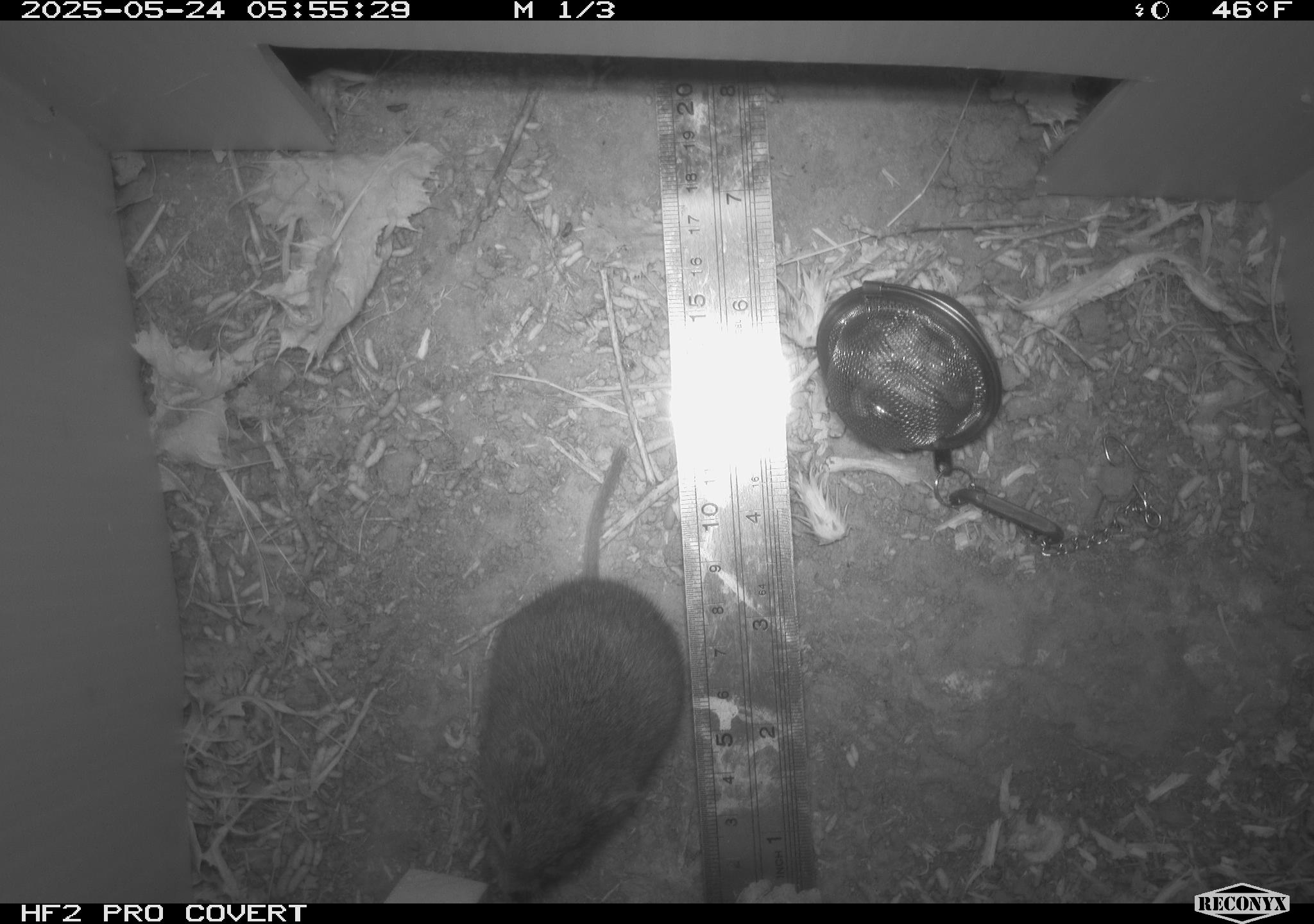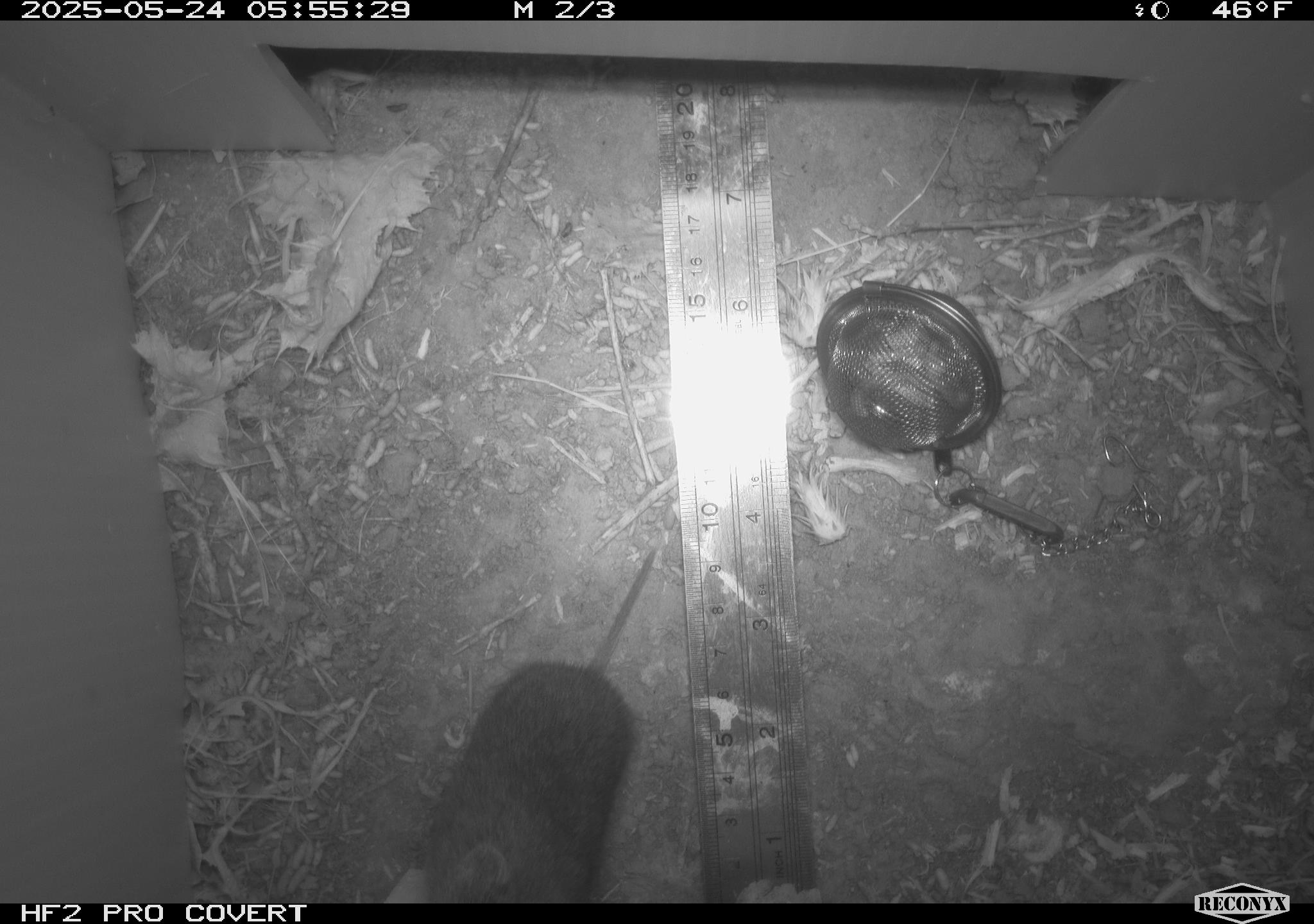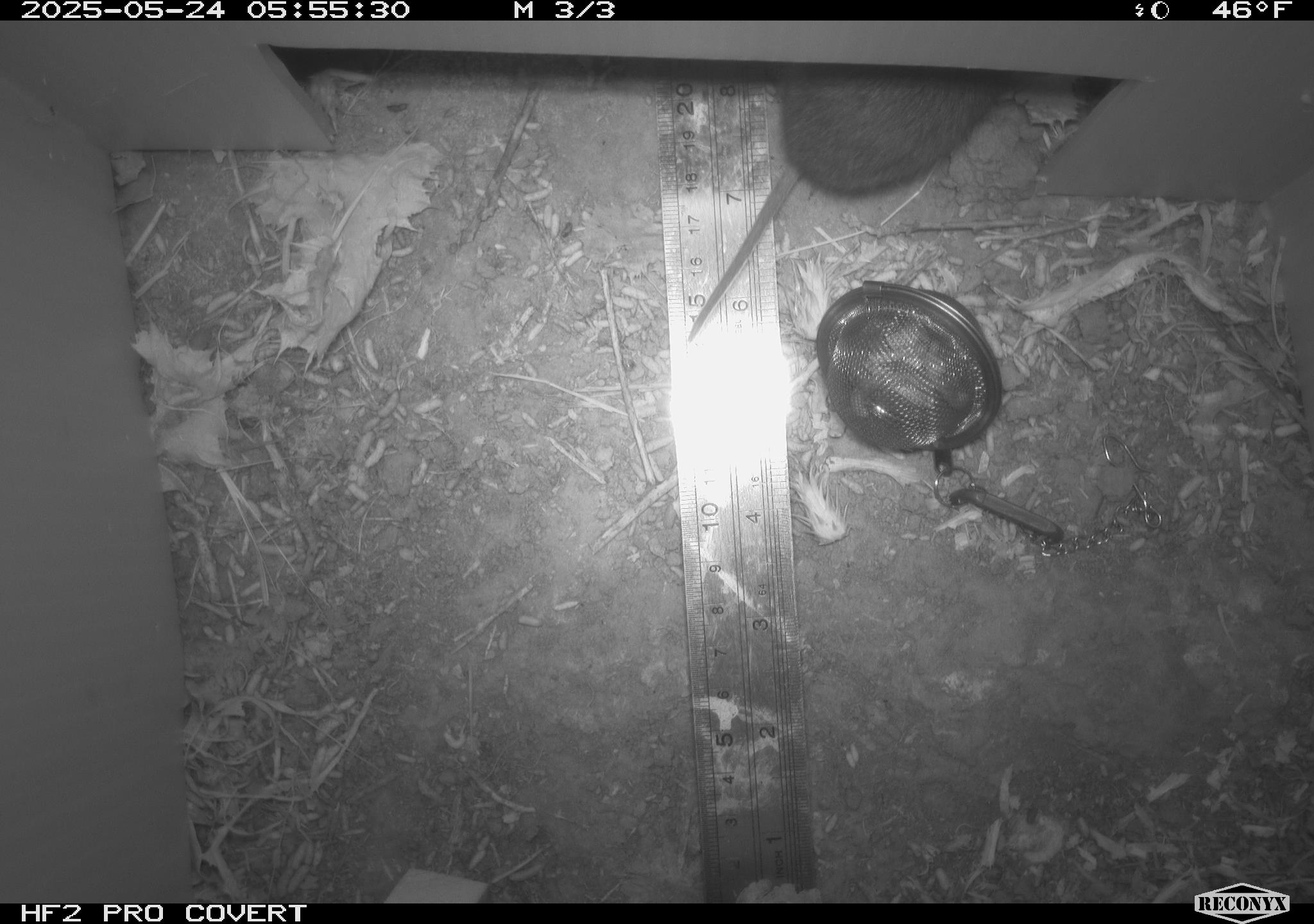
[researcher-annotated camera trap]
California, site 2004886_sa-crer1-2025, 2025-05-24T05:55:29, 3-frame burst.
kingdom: Animalia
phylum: Chordata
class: Mammalia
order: Rodentia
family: Cricetidae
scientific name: Arvicolinae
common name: voles, lemmings, and muskrats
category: arvicolinae subfamily